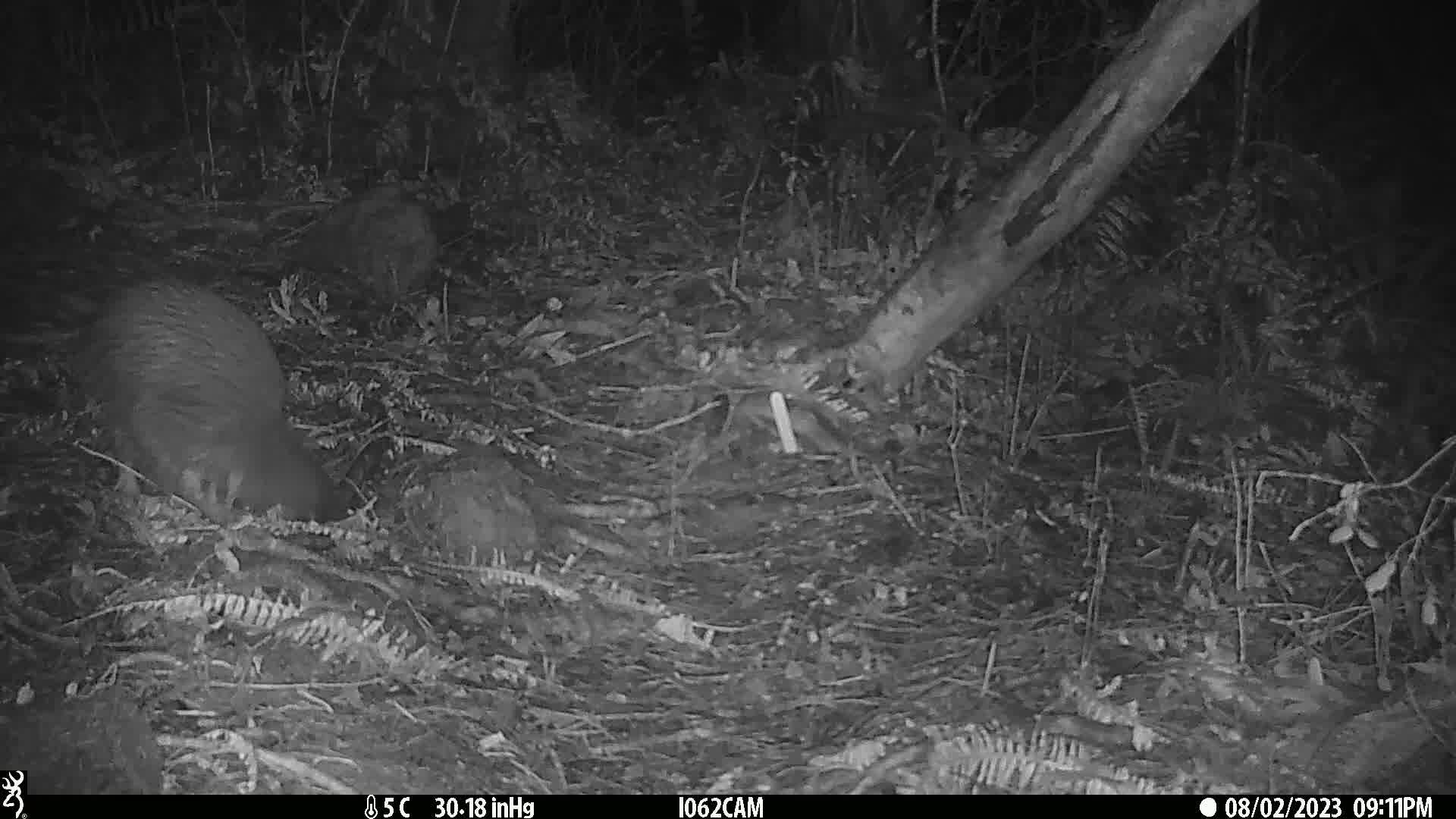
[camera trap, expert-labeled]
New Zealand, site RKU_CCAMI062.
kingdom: Animalia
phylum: Chordata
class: Aves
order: Apterygiformes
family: Apterygidae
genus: Apteryx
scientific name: Apteryx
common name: kiwi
Kiwi (Apteryx).